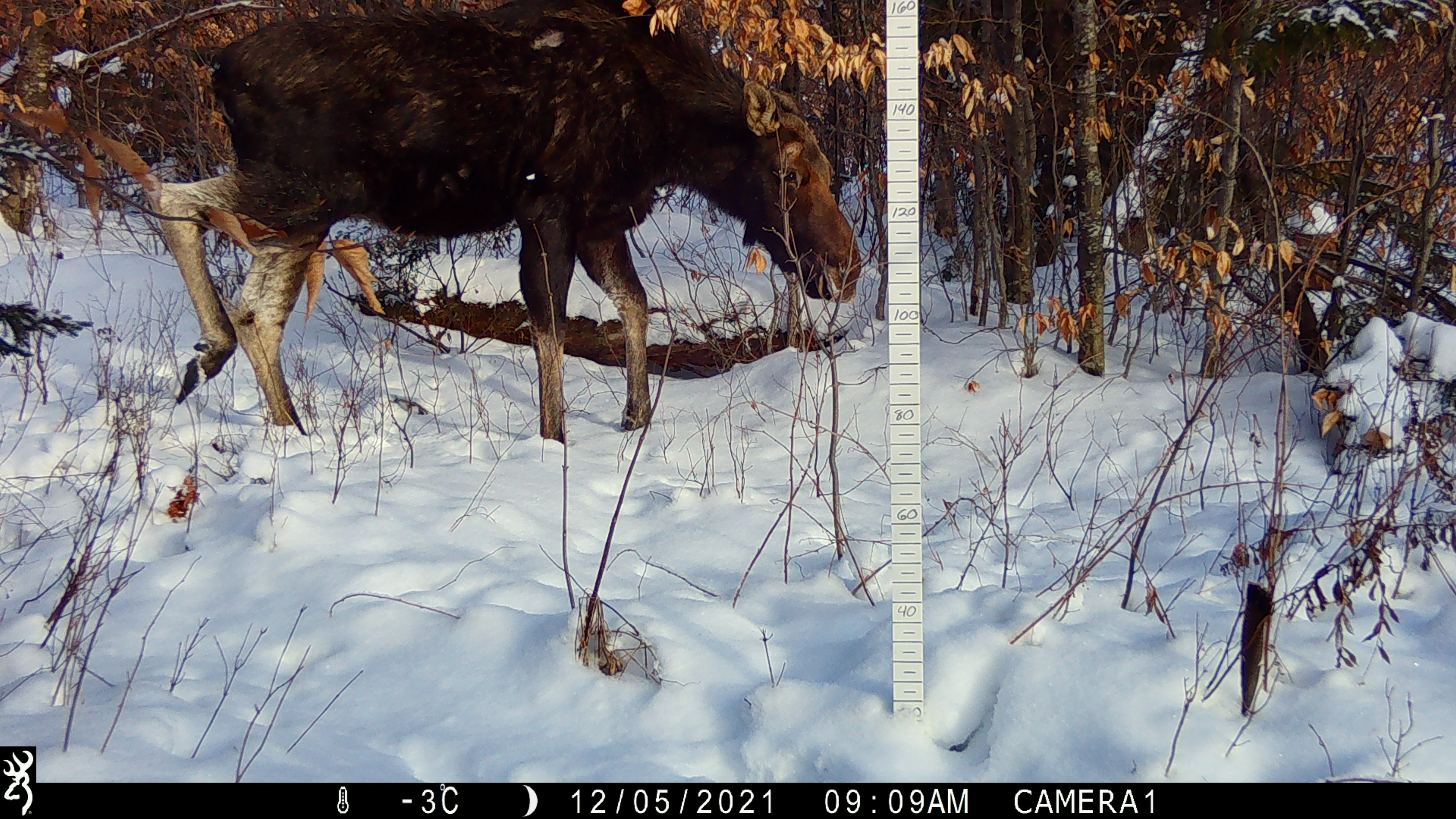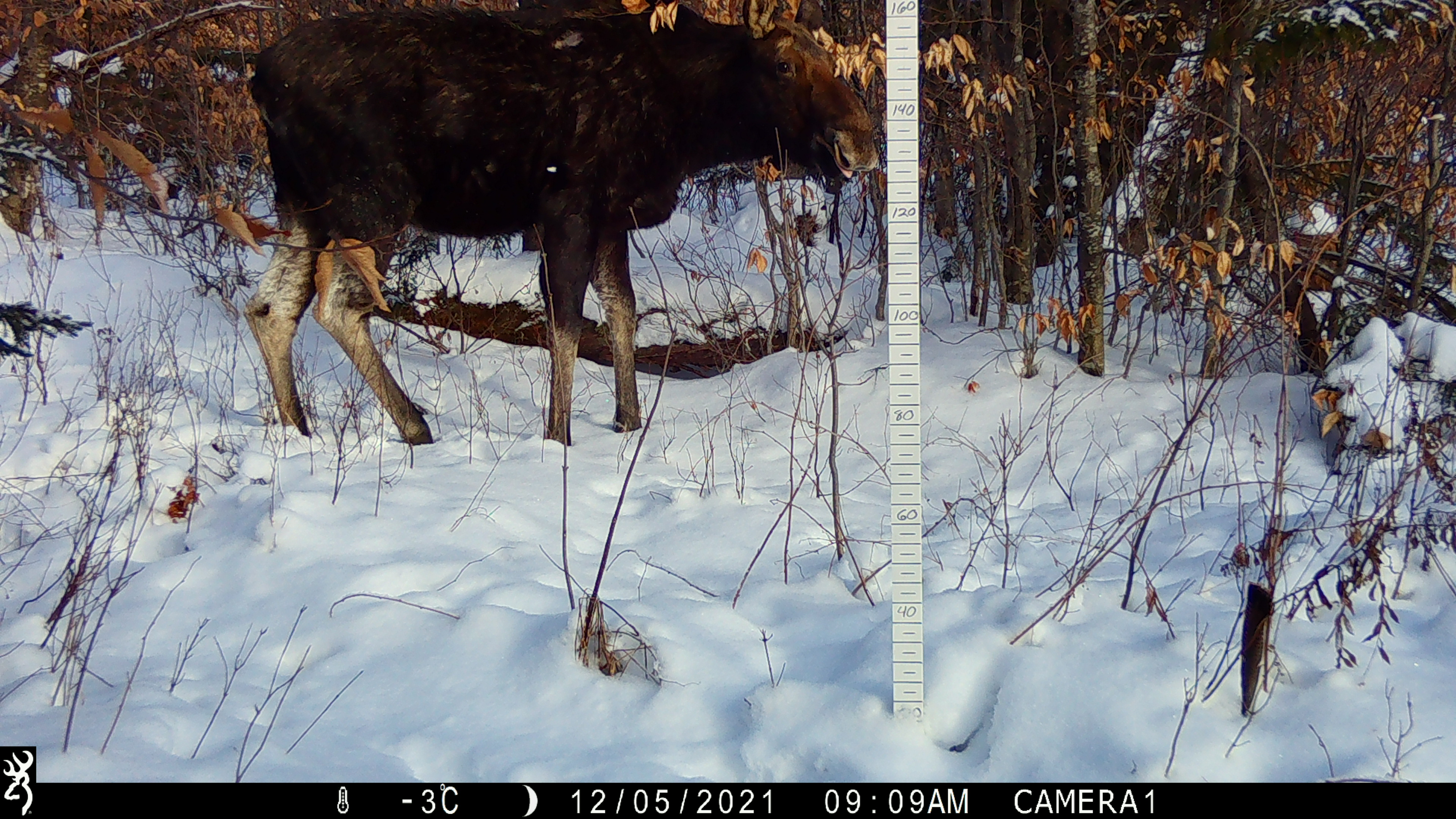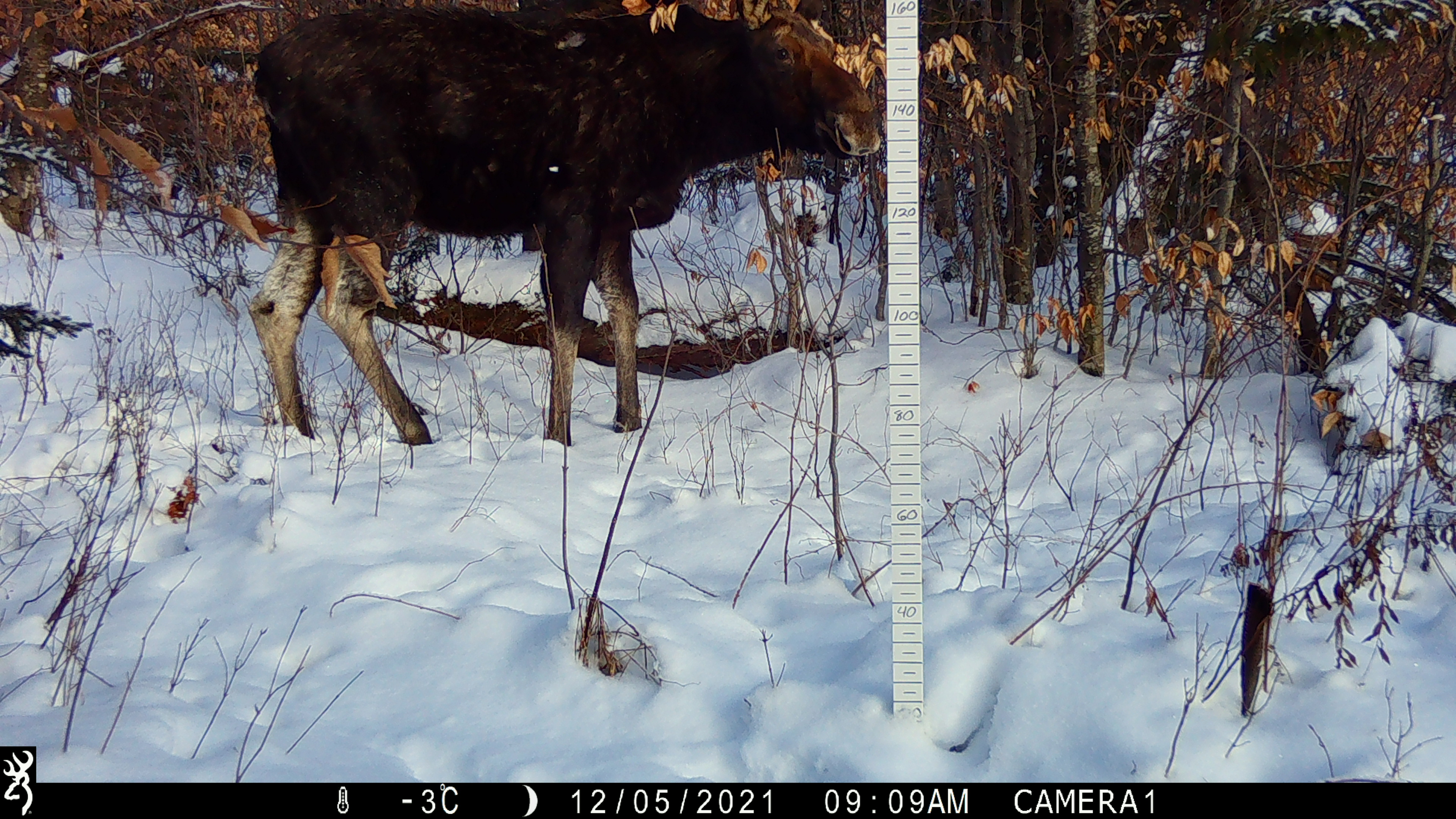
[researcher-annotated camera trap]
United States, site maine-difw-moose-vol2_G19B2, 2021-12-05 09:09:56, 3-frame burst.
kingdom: Animalia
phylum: Chordata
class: Mammalia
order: Artiodactyla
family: Cervidae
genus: Alces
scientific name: Alces alces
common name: moose